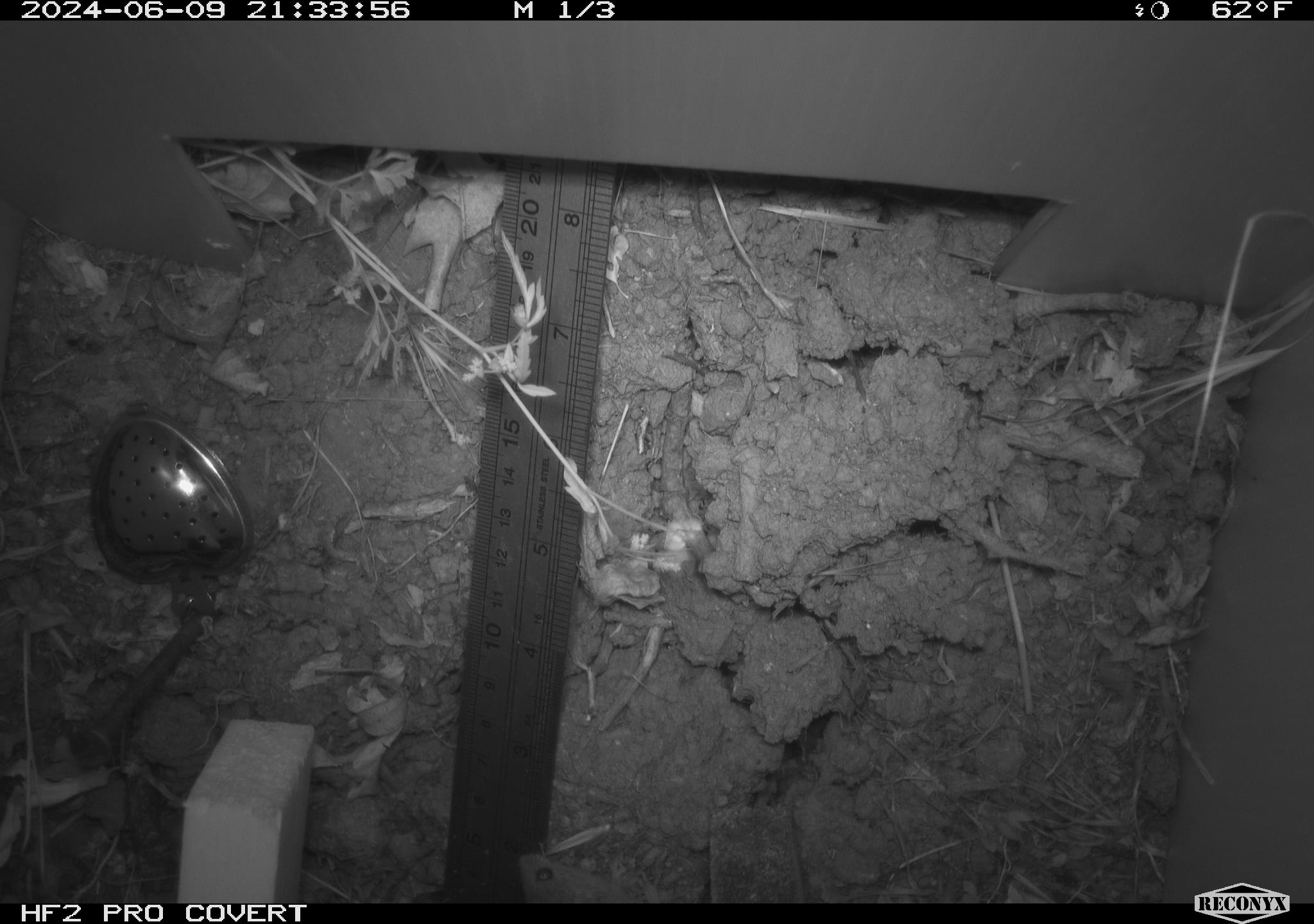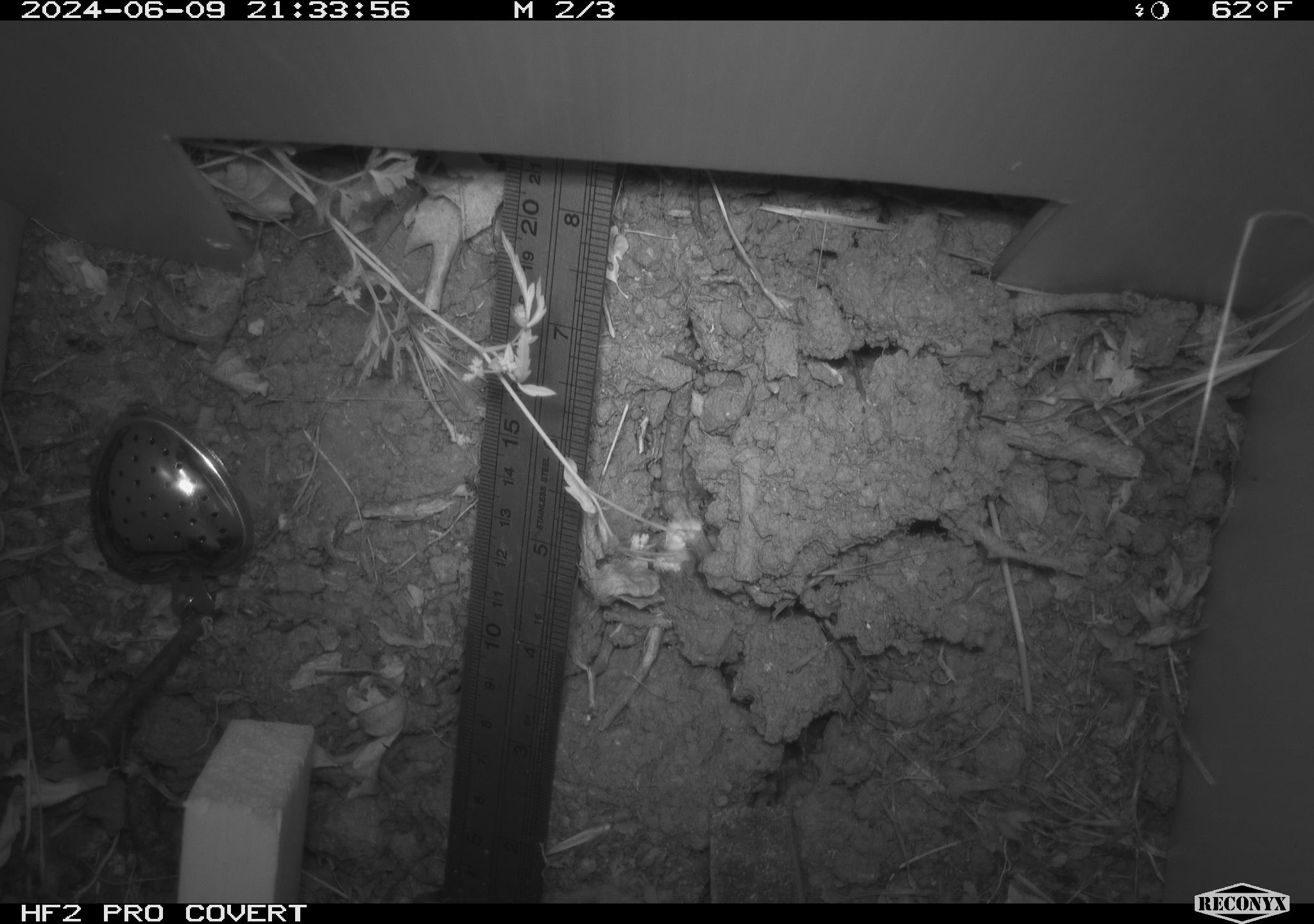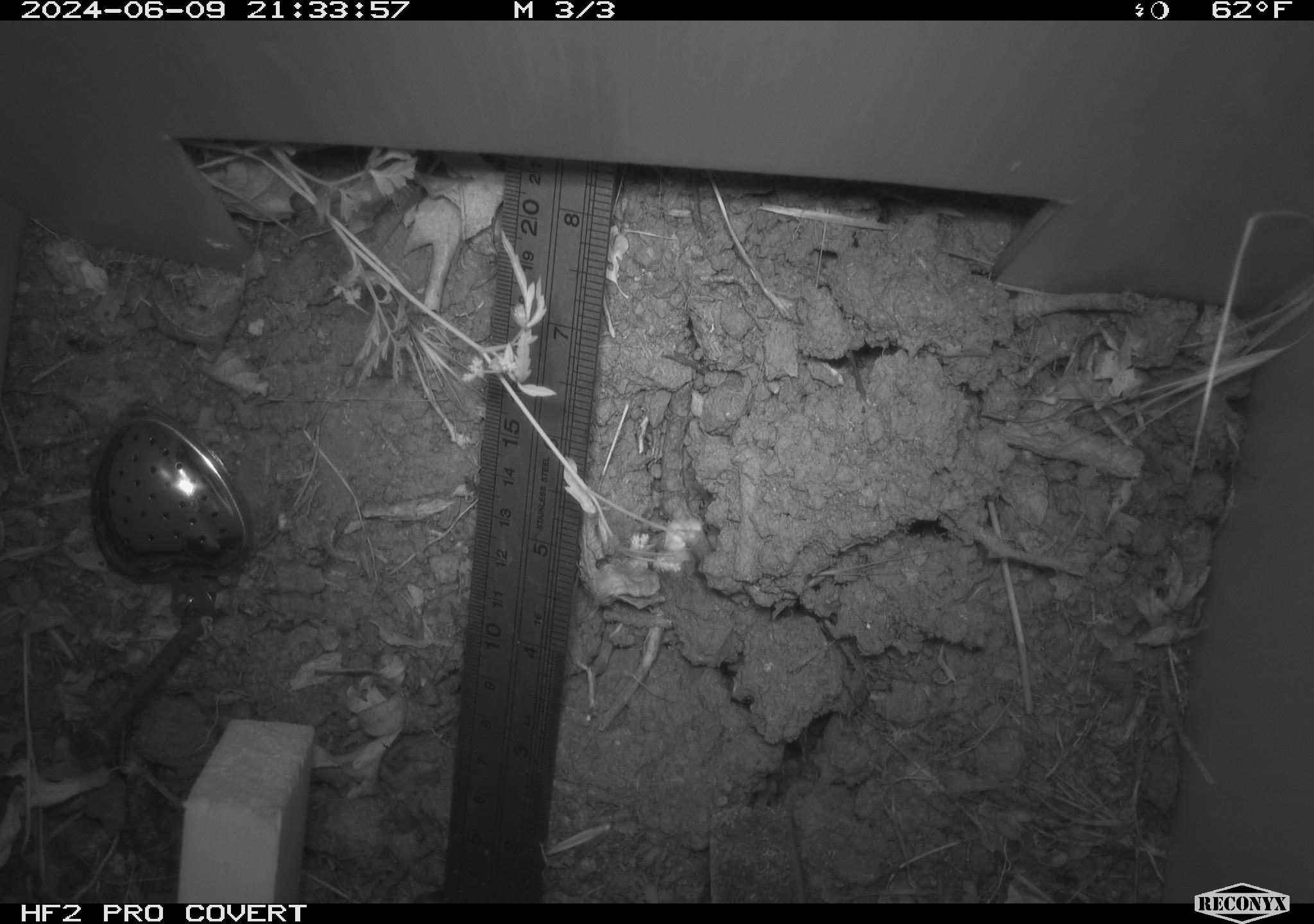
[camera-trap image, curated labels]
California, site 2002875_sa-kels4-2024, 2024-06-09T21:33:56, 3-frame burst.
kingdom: Animalia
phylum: Chordata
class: Mammalia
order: Rodentia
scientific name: Rodentia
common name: rodent